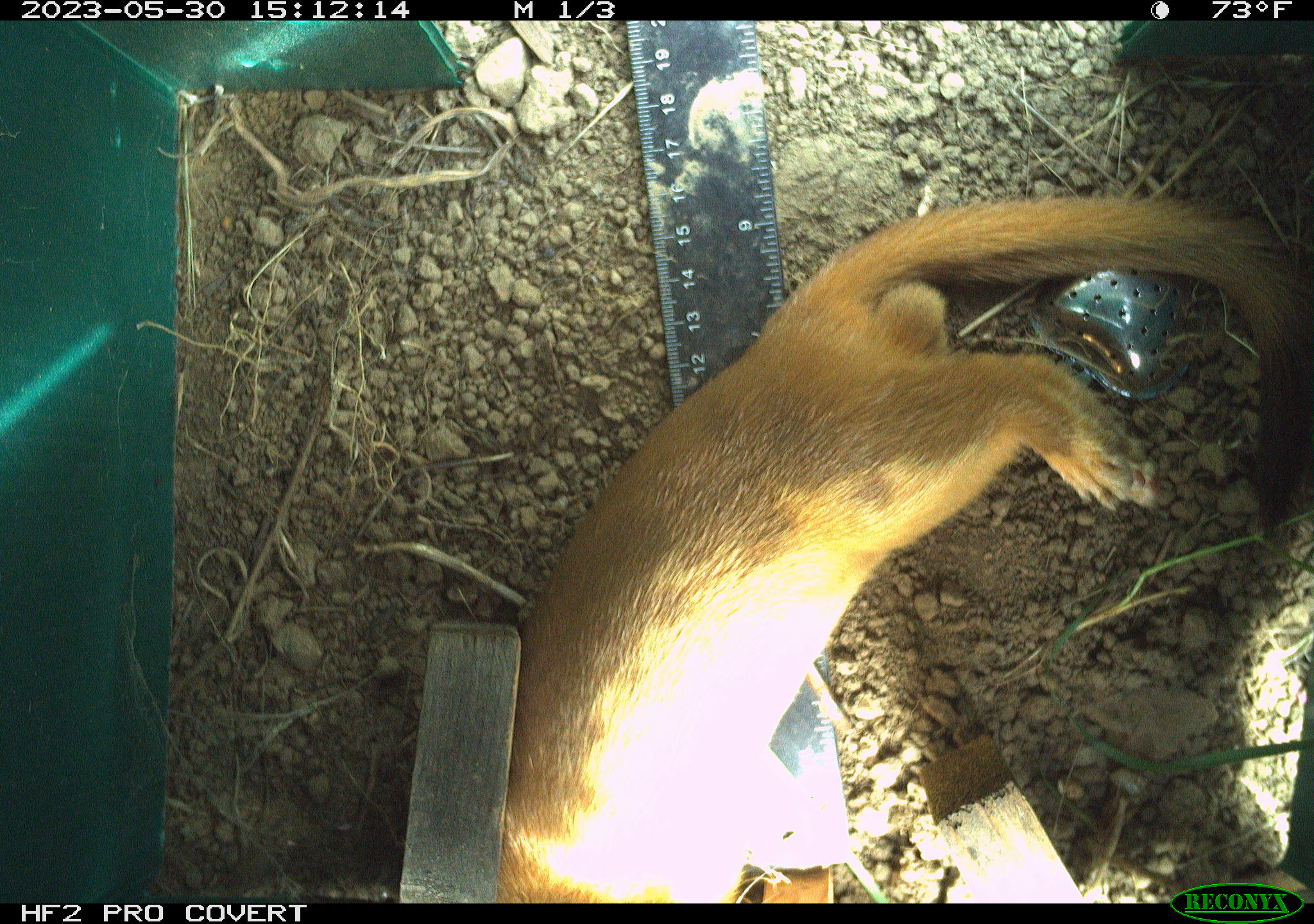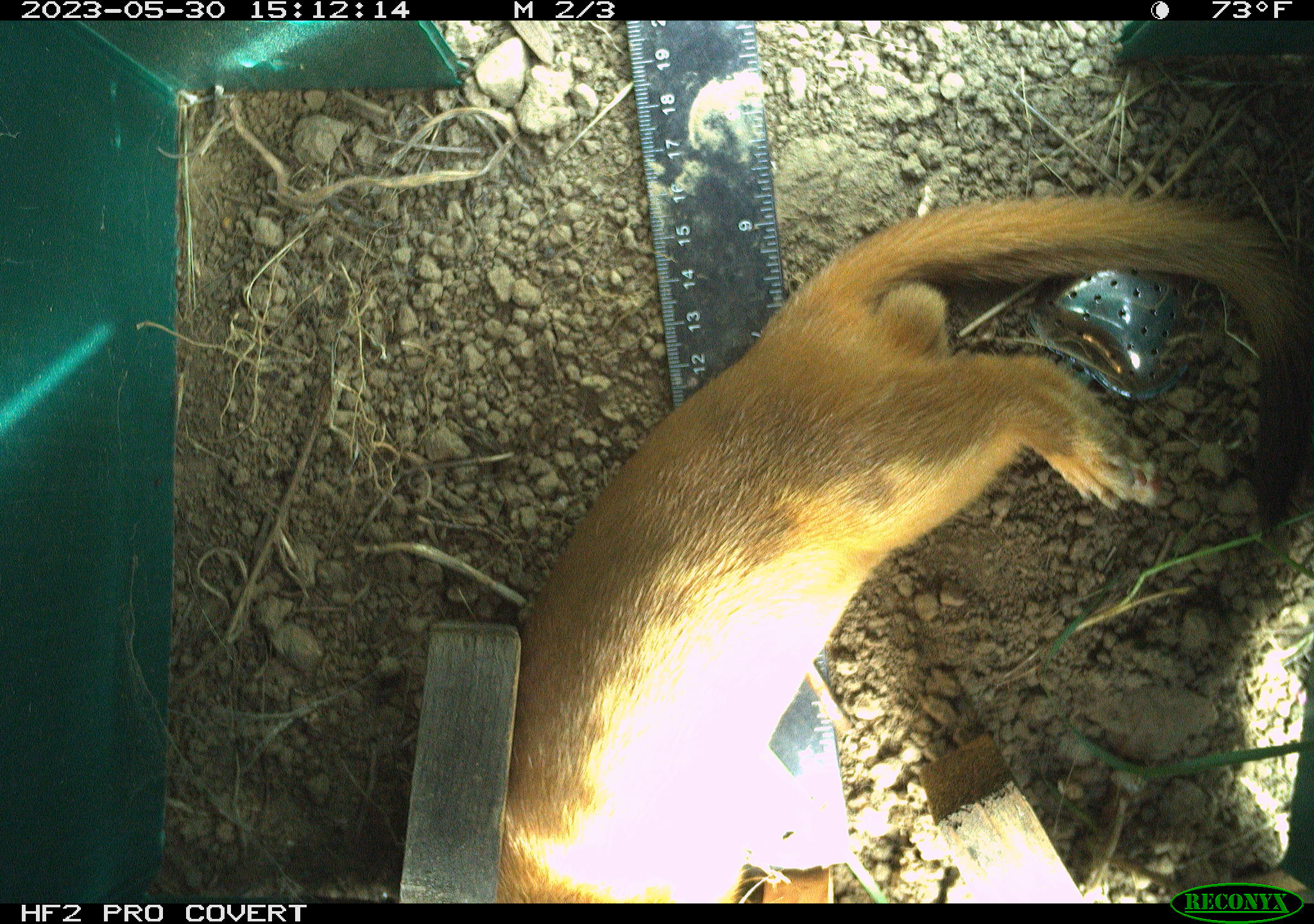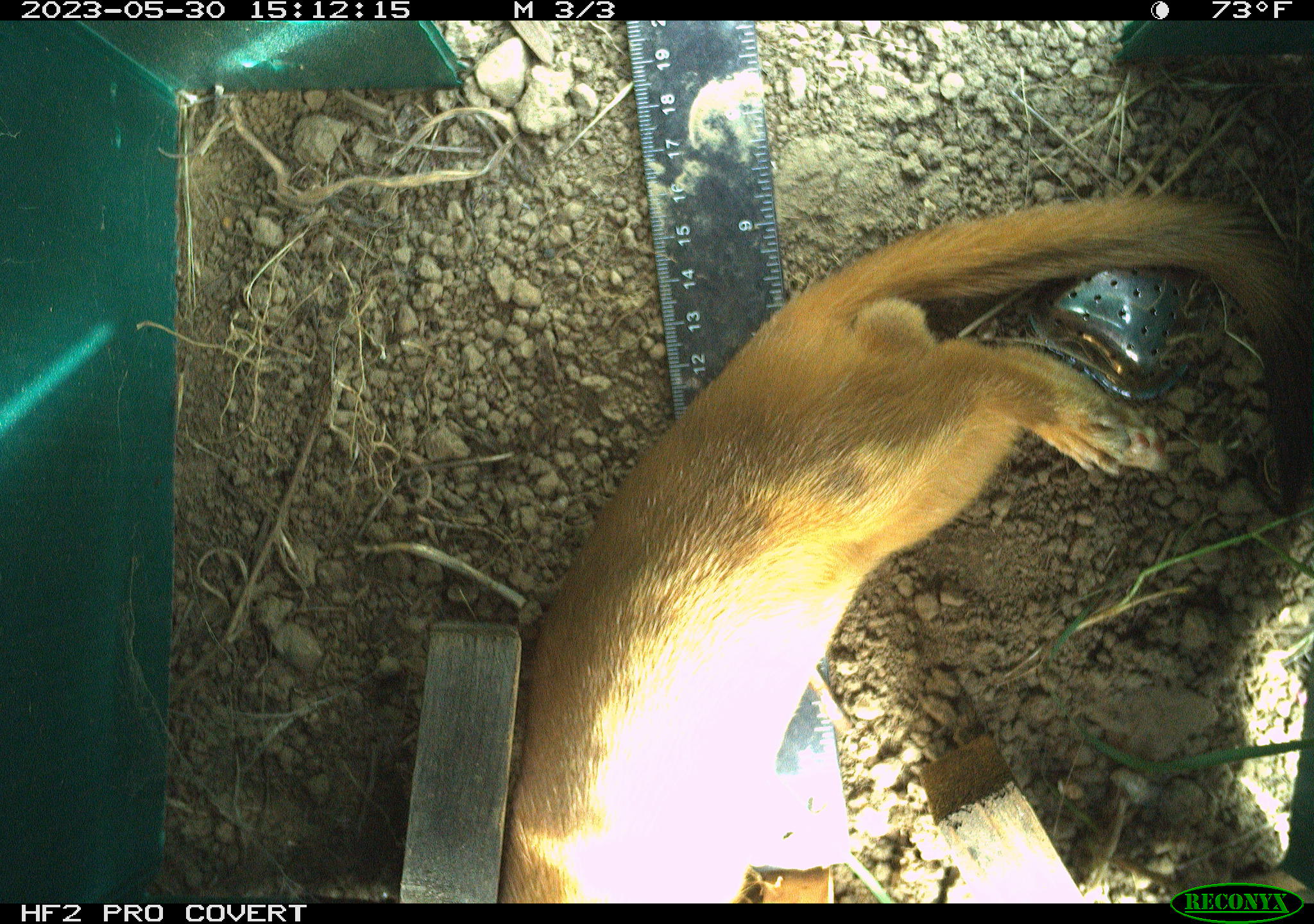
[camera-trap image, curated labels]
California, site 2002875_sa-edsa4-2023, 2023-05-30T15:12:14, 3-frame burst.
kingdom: Animalia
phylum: Chordata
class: Mammalia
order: Carnivora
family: Mustelidae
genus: Neogale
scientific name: Neogale frenata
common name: long-tailed weasel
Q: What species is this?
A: Long-tailed weasel (Neogale frenata).